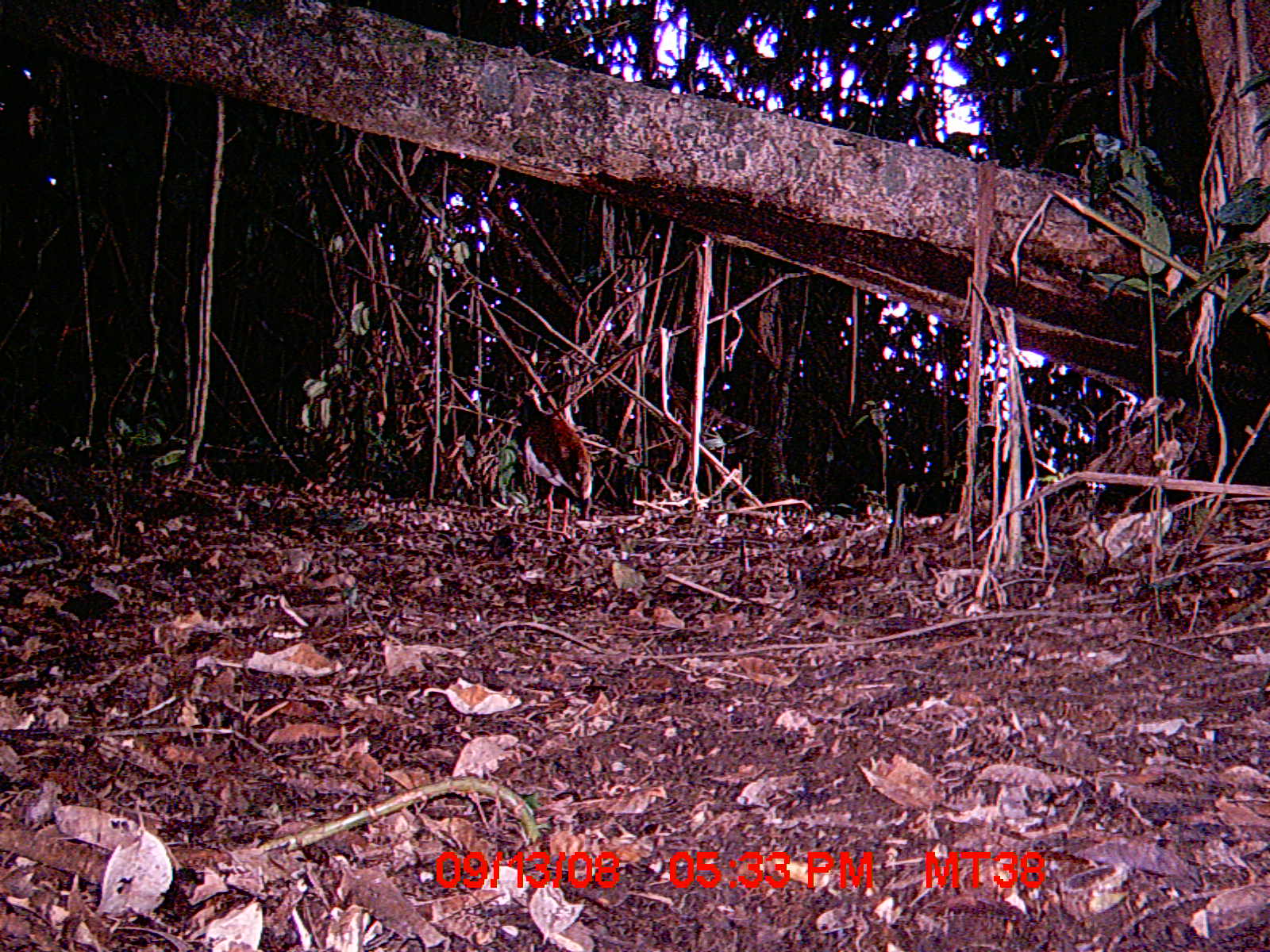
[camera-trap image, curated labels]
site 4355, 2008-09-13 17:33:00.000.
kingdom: Animalia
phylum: Chordata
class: Aves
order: Cuculiformes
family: Cuculidae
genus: Coua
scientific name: Coua serriana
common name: red-breasted coua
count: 2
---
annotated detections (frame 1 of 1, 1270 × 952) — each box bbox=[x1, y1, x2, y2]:
coua serriana: bbox=[516, 383, 593, 540]